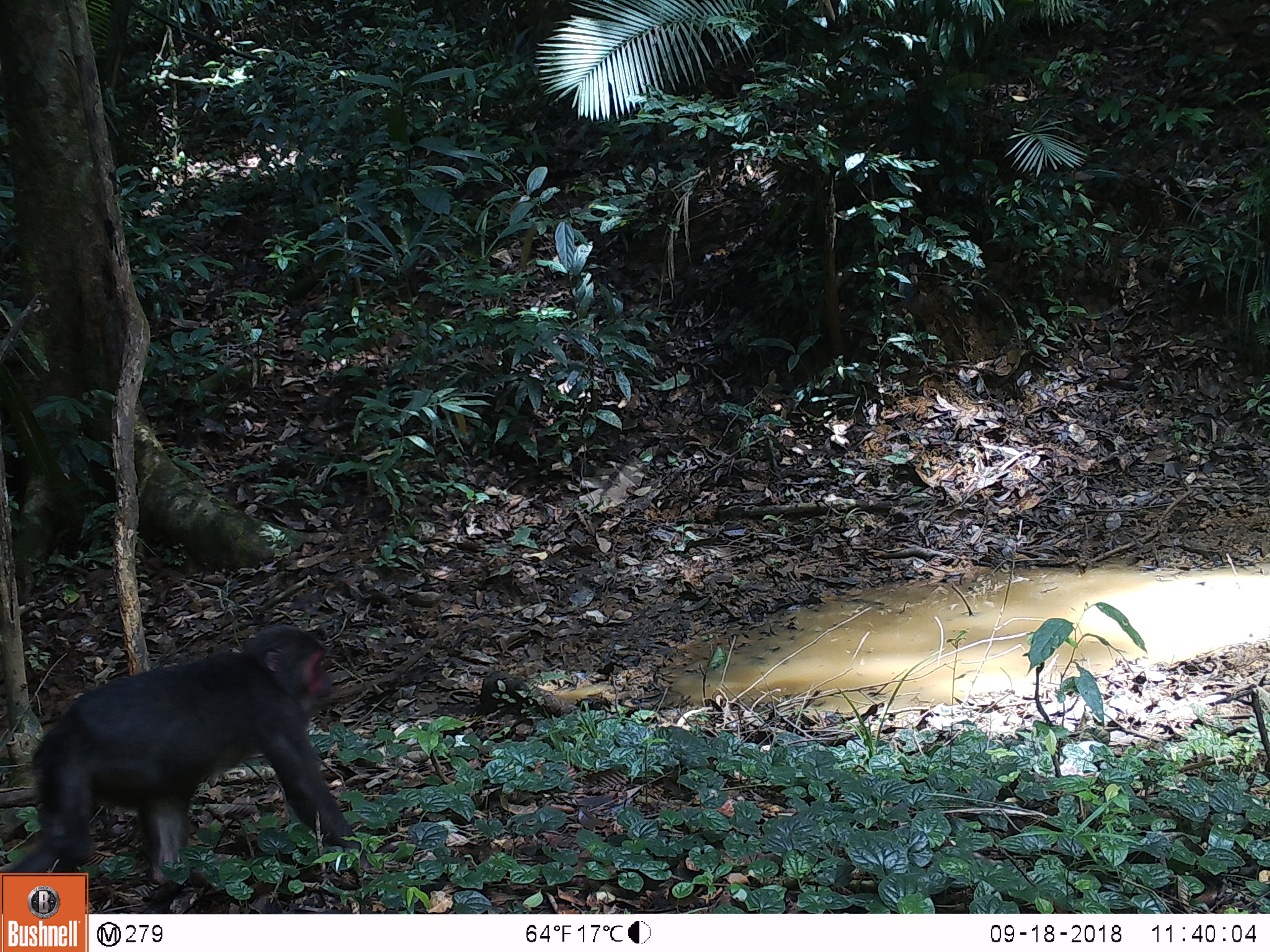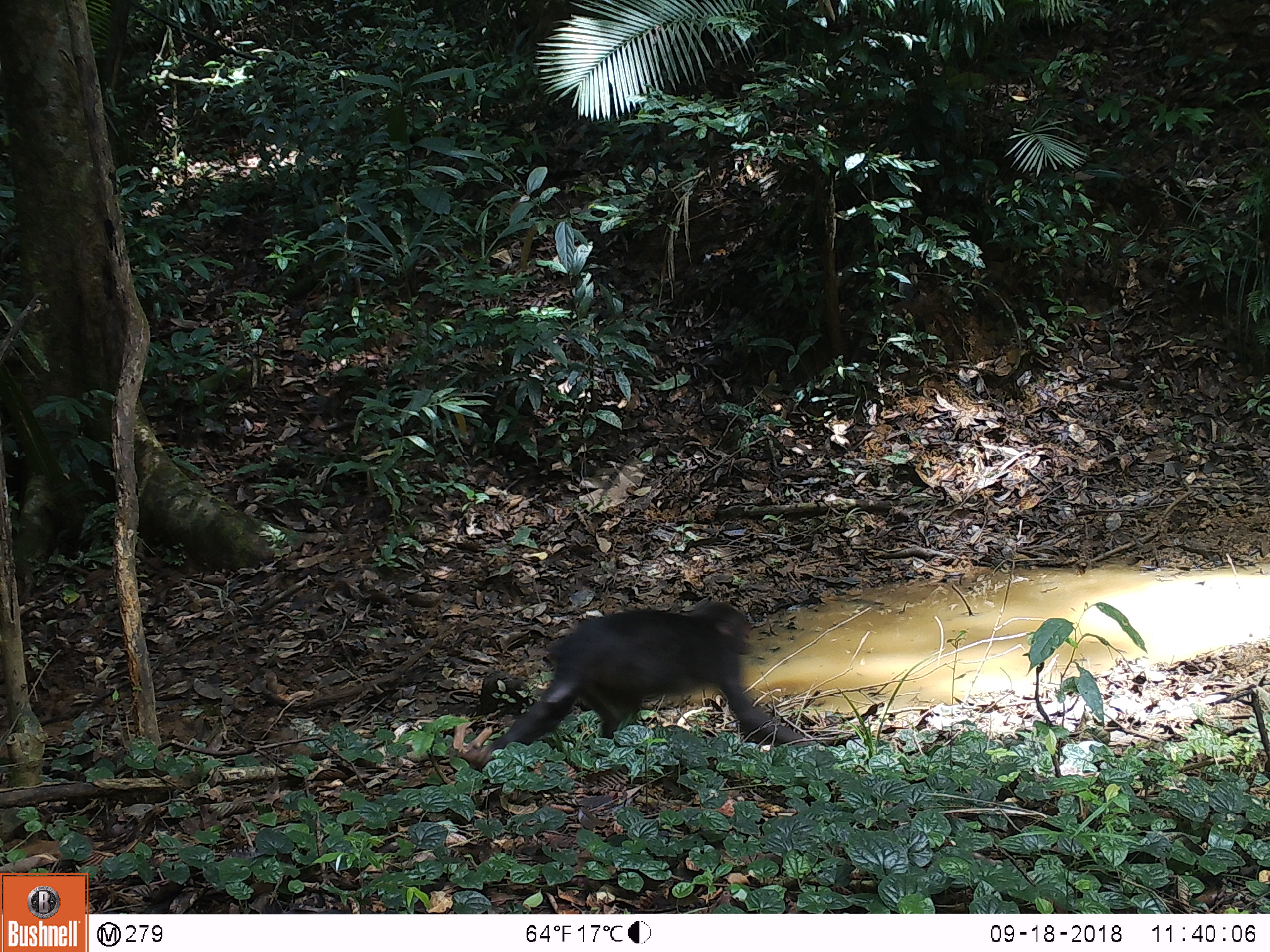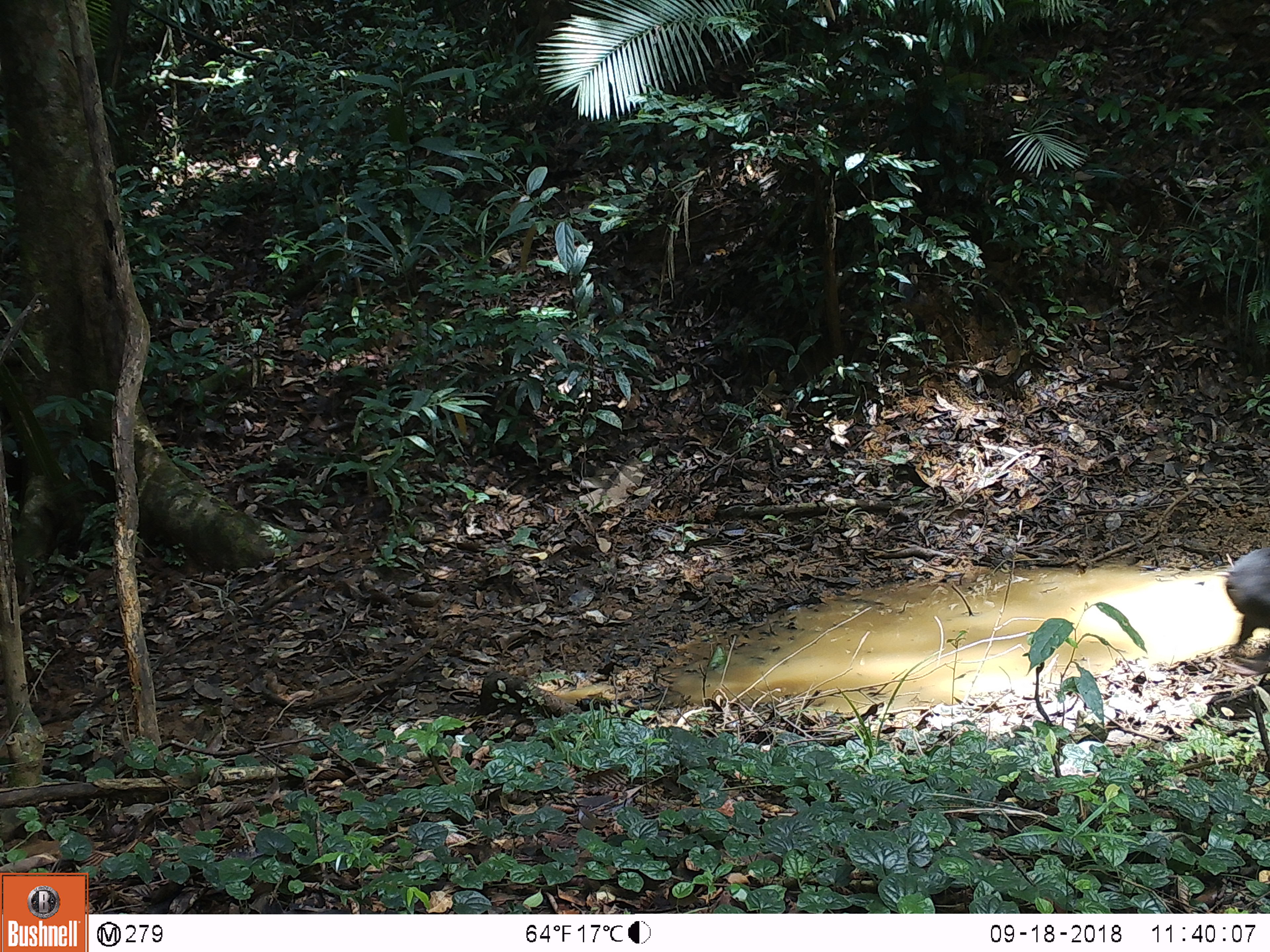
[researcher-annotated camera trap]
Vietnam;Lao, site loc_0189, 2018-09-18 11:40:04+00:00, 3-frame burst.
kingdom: Animalia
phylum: Chordata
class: Mammalia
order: Primates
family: Cercopithecidae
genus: Macaca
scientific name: Macaca arctoides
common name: stump-tailed macaque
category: stump tailed macaque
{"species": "stump tailed macaque (stump-tailed macaque) (Macaca arctoides)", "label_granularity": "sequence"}